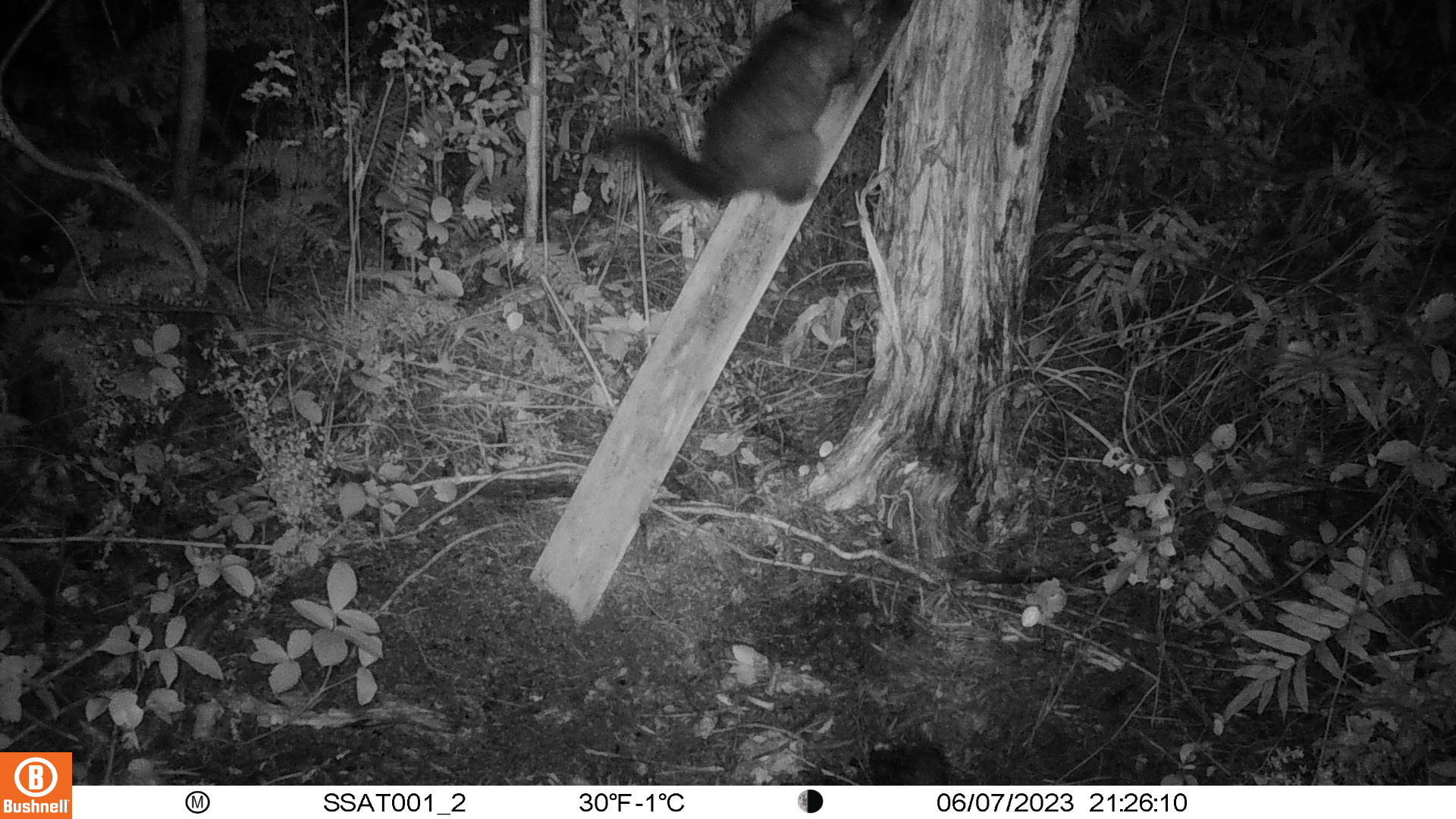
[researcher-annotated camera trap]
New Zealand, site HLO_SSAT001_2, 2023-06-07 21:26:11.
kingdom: Animalia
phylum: Chordata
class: Mammalia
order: Diprotodontia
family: Phalangeridae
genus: Trichosurus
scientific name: Trichosurus vulpecula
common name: common brushtail possum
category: possum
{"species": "possum (common brushtail possum) (Trichosurus vulpecula)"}